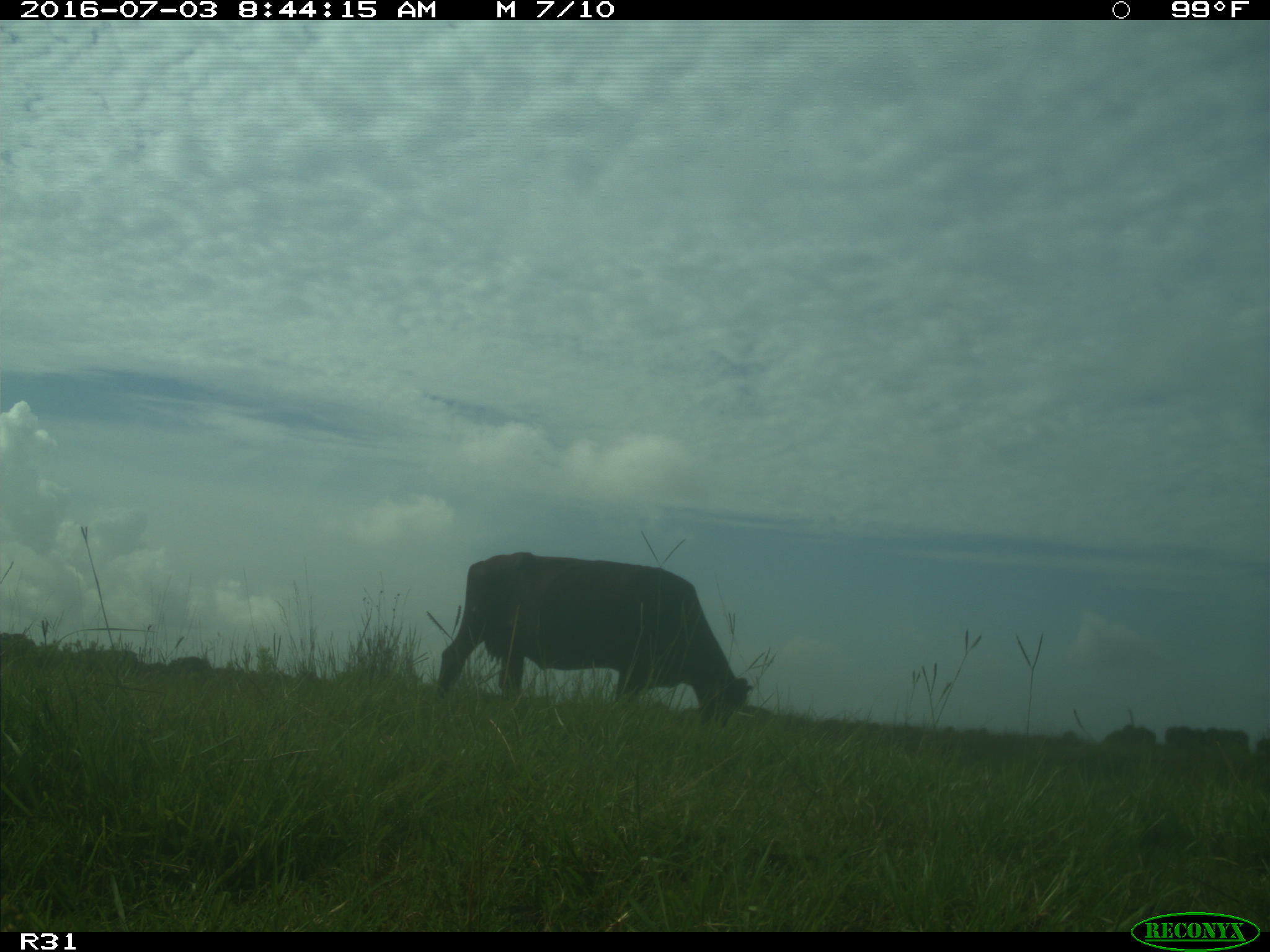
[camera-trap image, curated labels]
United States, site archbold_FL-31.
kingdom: Animalia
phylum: Chordata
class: Mammalia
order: Artiodactyla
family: Bovidae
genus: Bos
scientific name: Bos taurus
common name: domestic cow